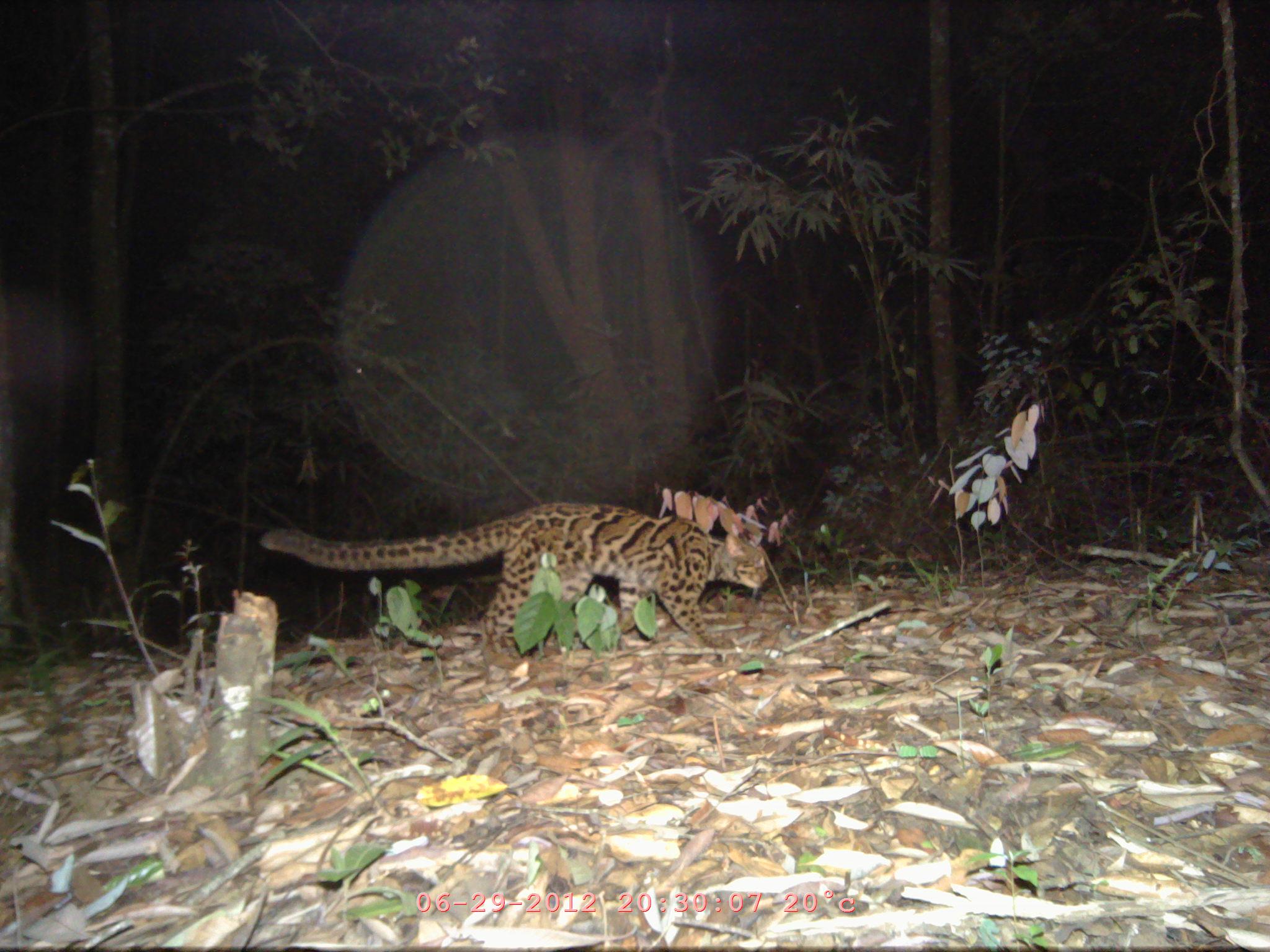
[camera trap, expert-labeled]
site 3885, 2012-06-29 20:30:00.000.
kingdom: Animalia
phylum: Chordata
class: Mammalia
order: Carnivora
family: Felidae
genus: Pardofelis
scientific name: Pardofelis marmorata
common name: marbled cat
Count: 1.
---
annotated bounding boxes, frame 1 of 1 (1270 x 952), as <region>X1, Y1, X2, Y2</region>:
pardofelis marmorata: <region>256, 503, 767, 665</region>